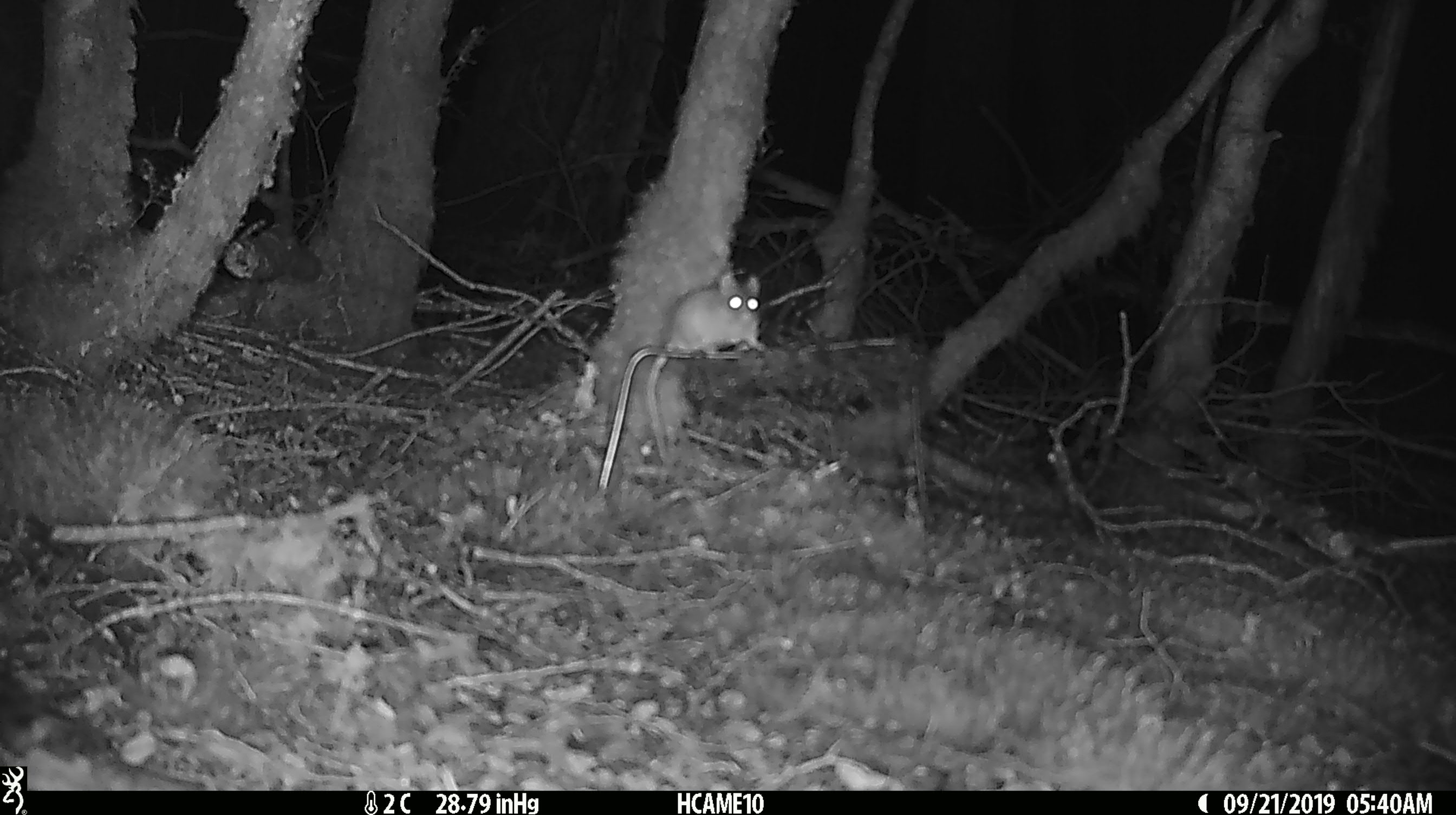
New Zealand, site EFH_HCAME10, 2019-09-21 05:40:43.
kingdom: Animalia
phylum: Chordata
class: Mammalia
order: Rodentia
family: Muridae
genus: Mus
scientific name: Mus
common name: mouse